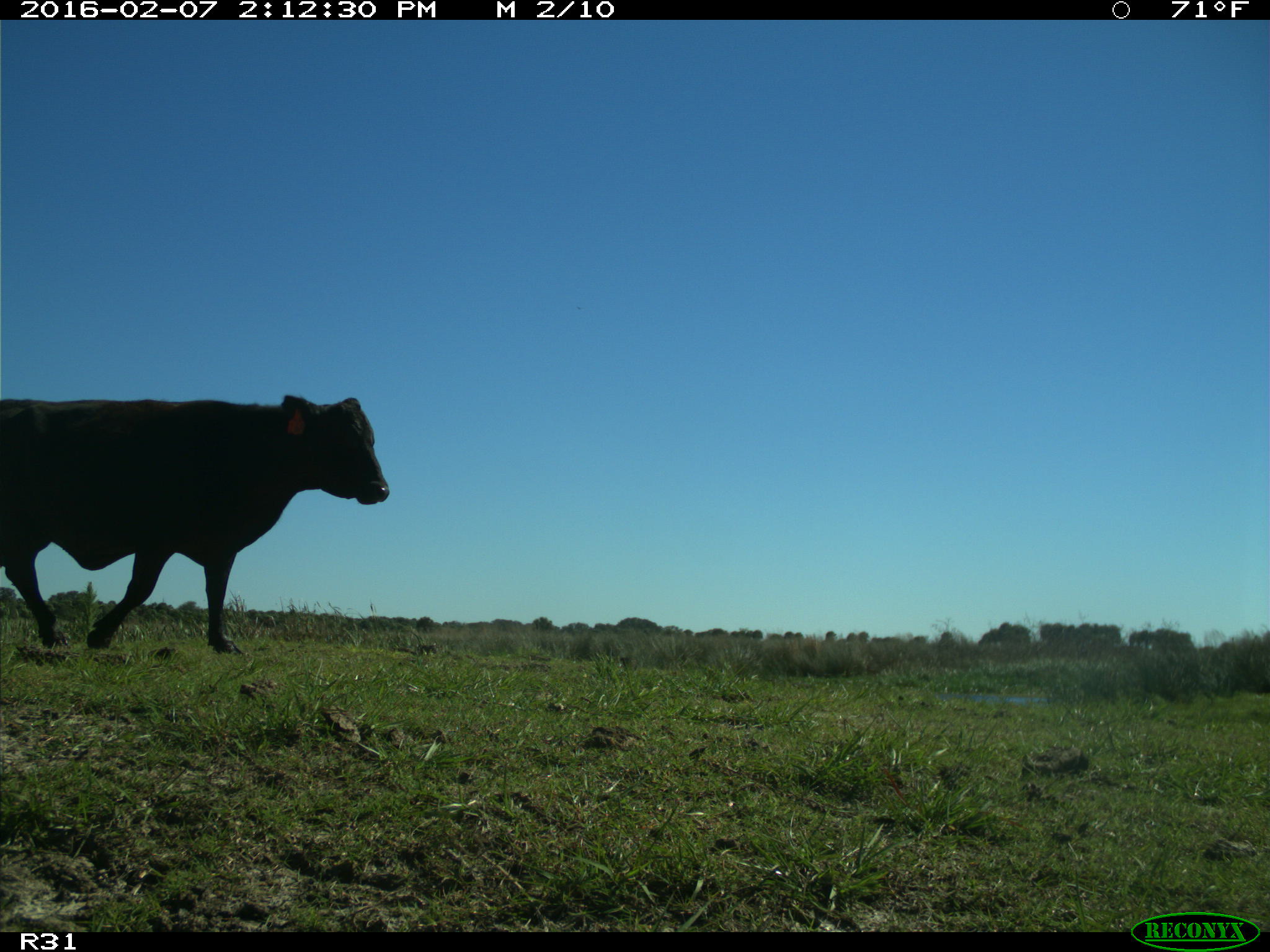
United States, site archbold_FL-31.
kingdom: Animalia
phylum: Chordata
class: Mammalia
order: Artiodactyla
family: Bovidae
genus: Bos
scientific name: Bos taurus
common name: domestic cow